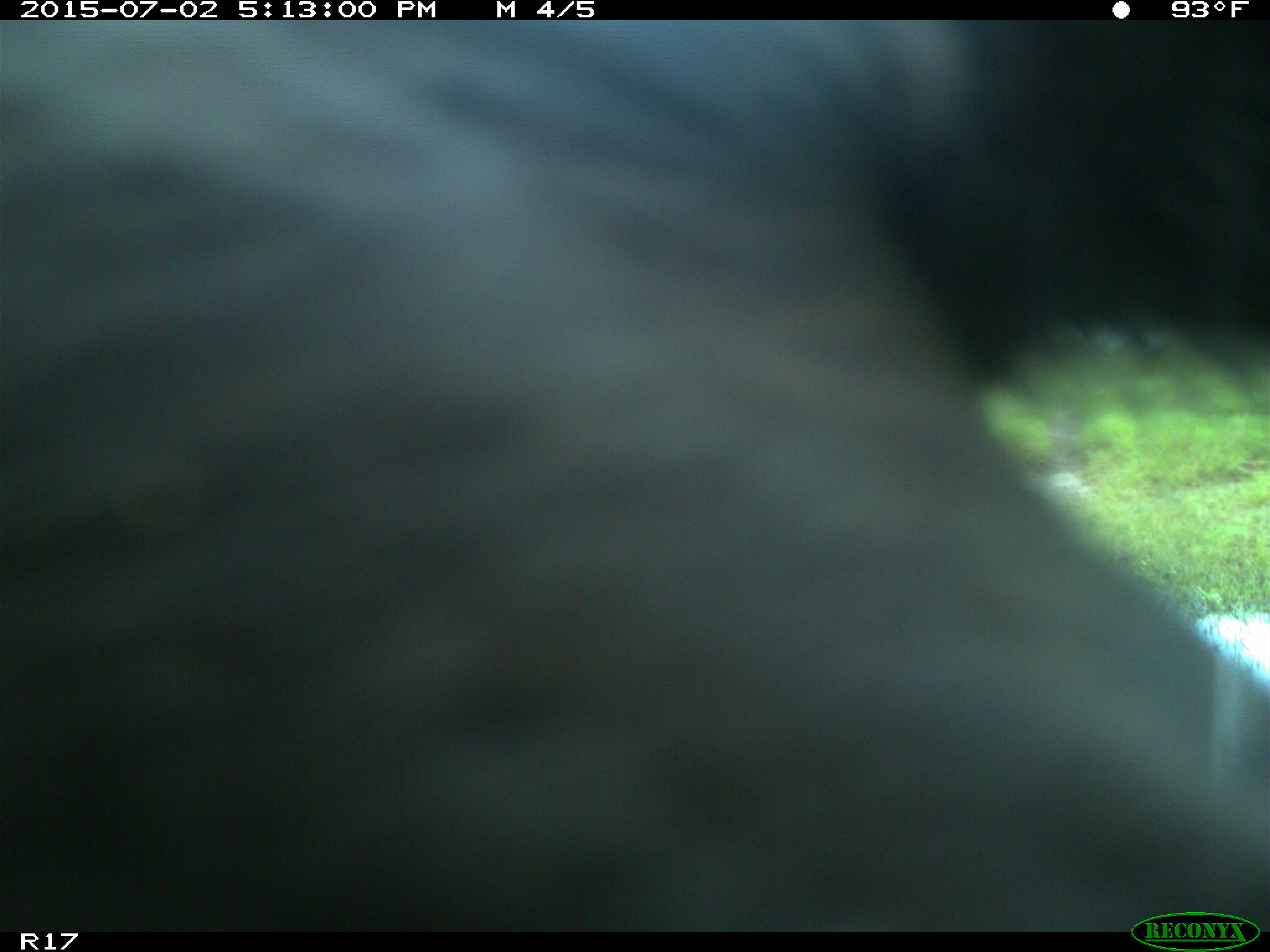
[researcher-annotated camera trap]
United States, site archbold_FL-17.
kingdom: Animalia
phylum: Chordata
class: Mammalia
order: Artiodactyla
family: Bovidae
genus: Bos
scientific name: Bos taurus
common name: domestic cow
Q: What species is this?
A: Bos taurus (domestic cow).